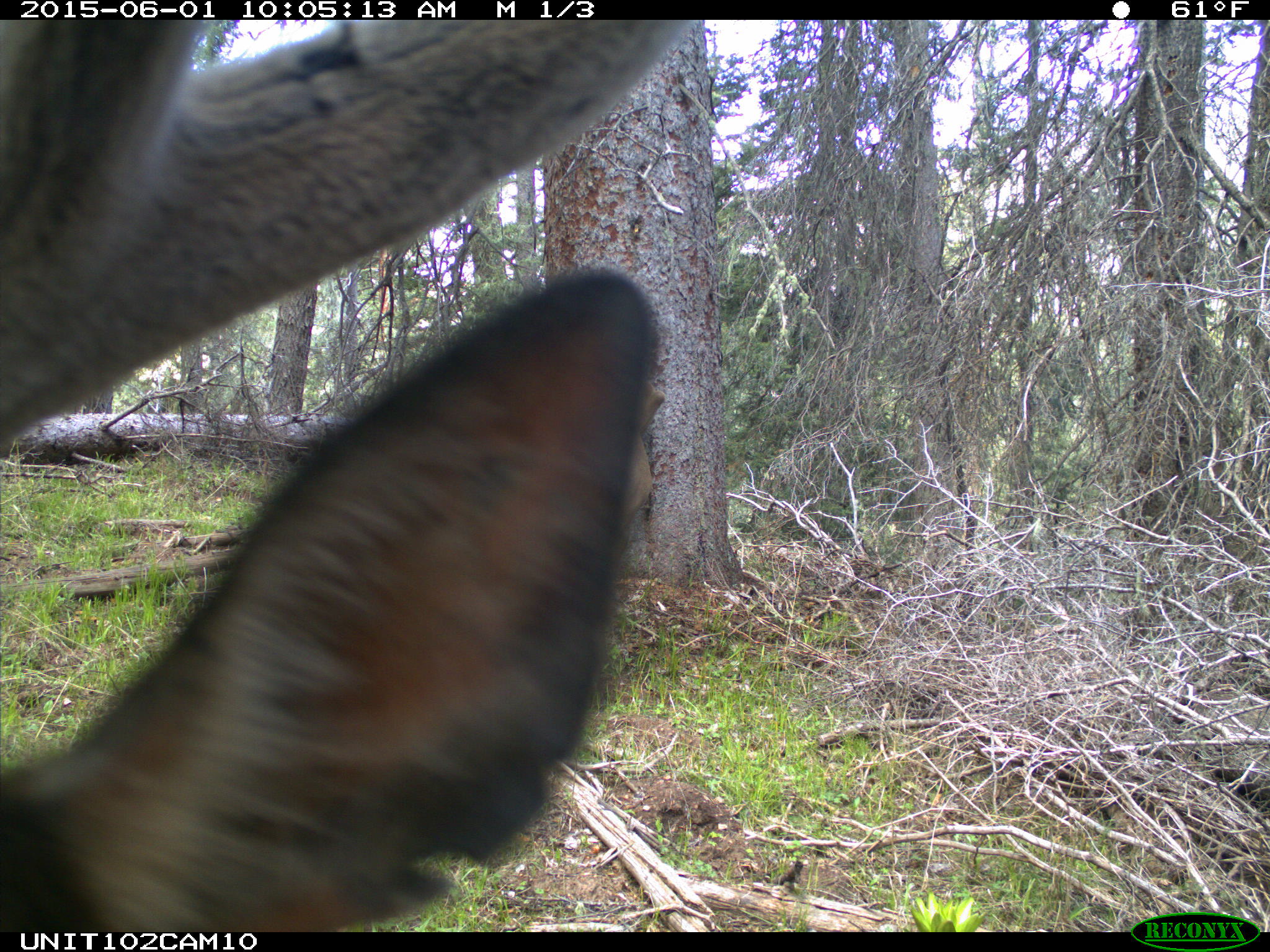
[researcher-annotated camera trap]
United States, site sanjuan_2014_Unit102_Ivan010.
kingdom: Animalia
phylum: Chordata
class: Mammalia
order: Artiodactyla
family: Cervidae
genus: Cervus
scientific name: Cervus elaphus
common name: red deer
Cervus elaphus (red deer).